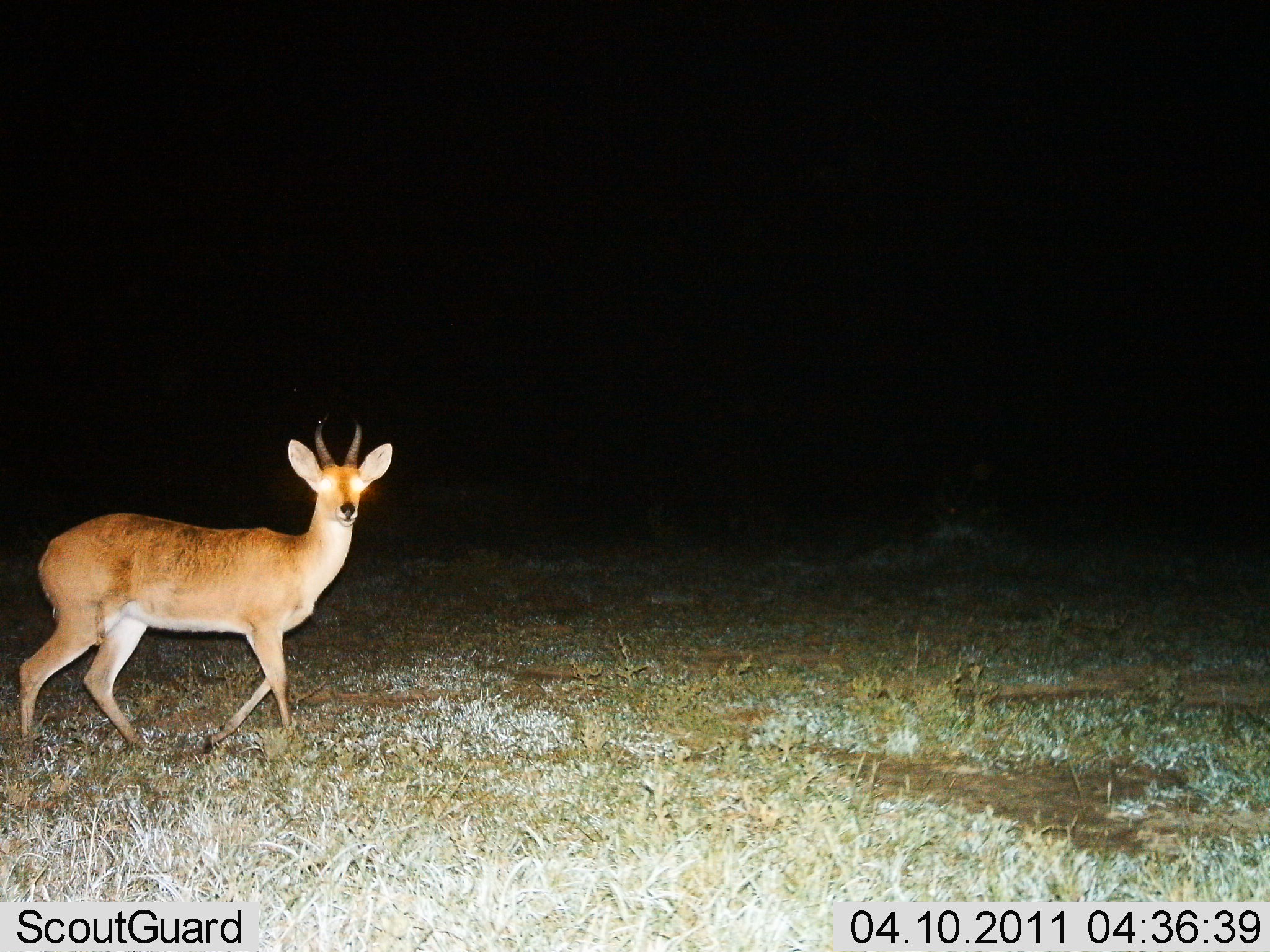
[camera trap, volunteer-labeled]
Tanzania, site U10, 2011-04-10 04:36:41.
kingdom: Animalia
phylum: Chordata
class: Mammalia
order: Artiodactyla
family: Bovidae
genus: Redunca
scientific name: Redunca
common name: reedbuck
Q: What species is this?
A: Reedbuck (Redunca).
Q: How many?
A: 1.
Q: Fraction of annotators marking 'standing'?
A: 25%.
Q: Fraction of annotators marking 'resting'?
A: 0%.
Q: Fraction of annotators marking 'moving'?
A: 75%.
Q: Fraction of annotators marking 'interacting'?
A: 0%.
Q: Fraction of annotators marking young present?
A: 0%.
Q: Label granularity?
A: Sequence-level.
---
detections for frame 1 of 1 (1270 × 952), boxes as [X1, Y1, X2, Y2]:
animal: [19, 416, 392, 764]